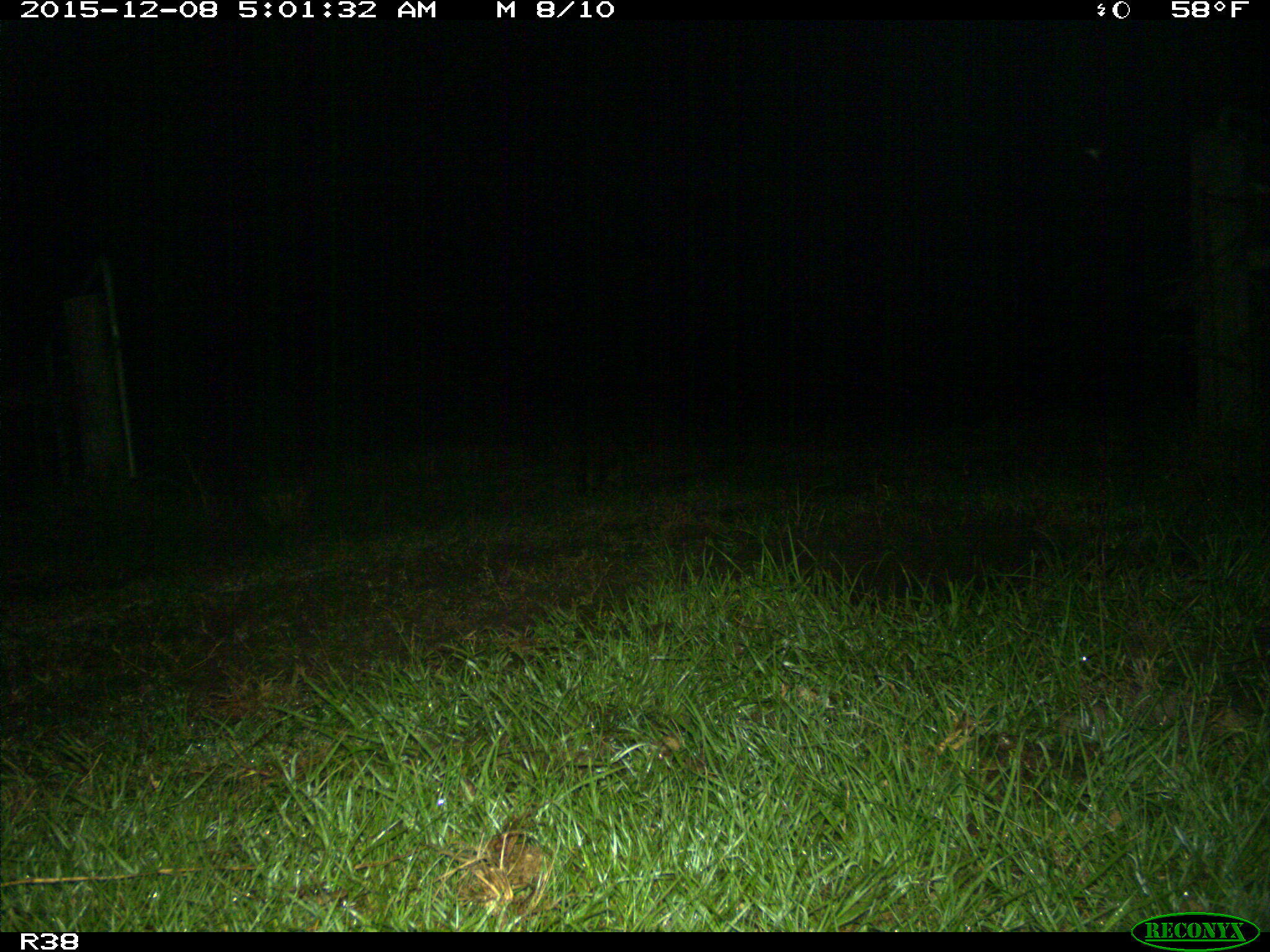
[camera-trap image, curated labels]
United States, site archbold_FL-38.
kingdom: Animalia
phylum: Chordata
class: Mammalia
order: Carnivora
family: Procyonidae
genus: Procyon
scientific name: Procyon lotor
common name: common raccoon